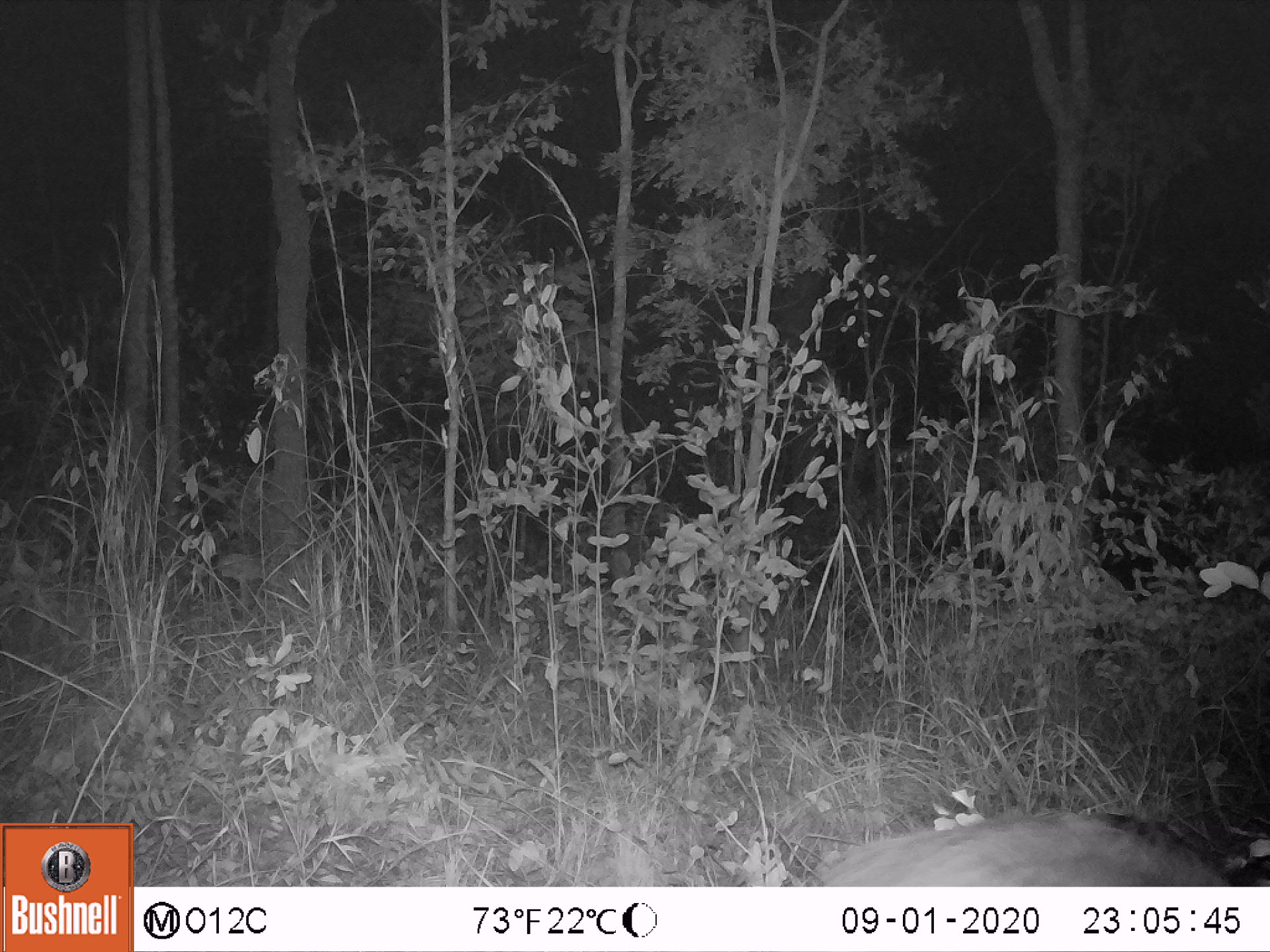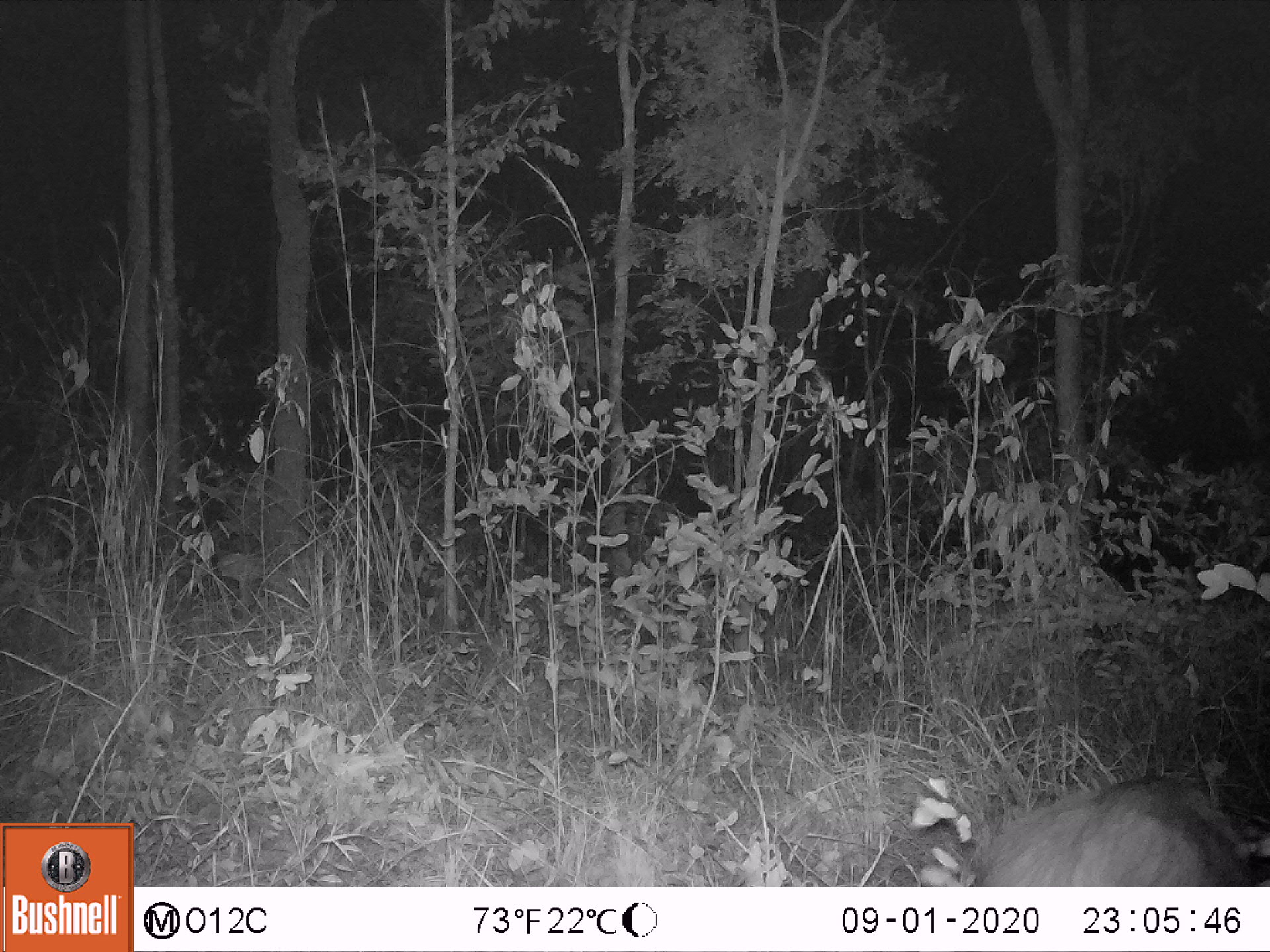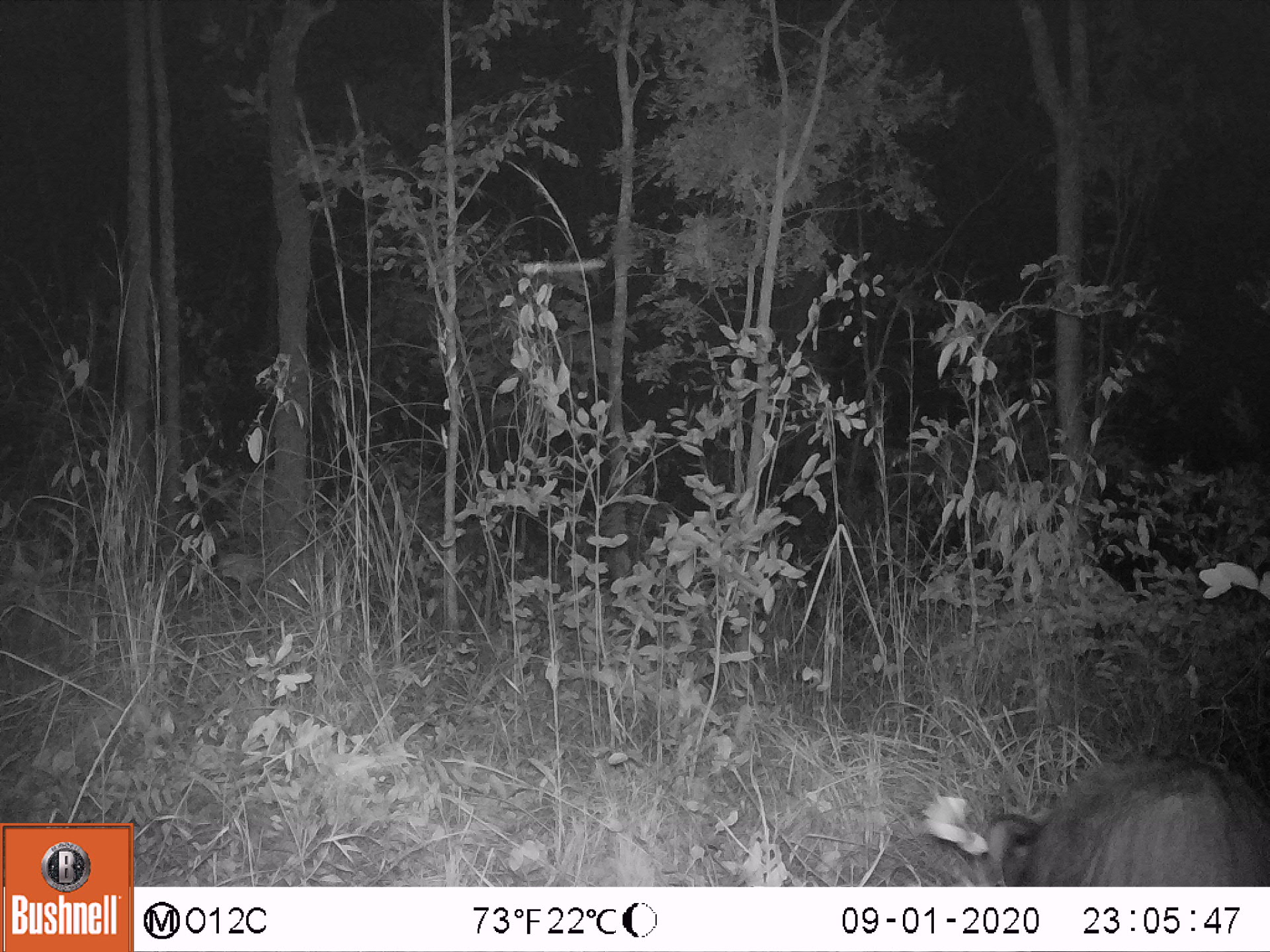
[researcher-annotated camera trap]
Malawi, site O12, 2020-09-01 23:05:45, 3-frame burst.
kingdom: Animalia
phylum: Chordata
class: Mammalia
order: Artiodactyla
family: Suidae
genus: Potamochoerus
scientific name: Potamochoerus larvatus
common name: bushpig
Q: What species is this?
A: Bushpig (Potamochoerus larvatus).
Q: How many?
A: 1.